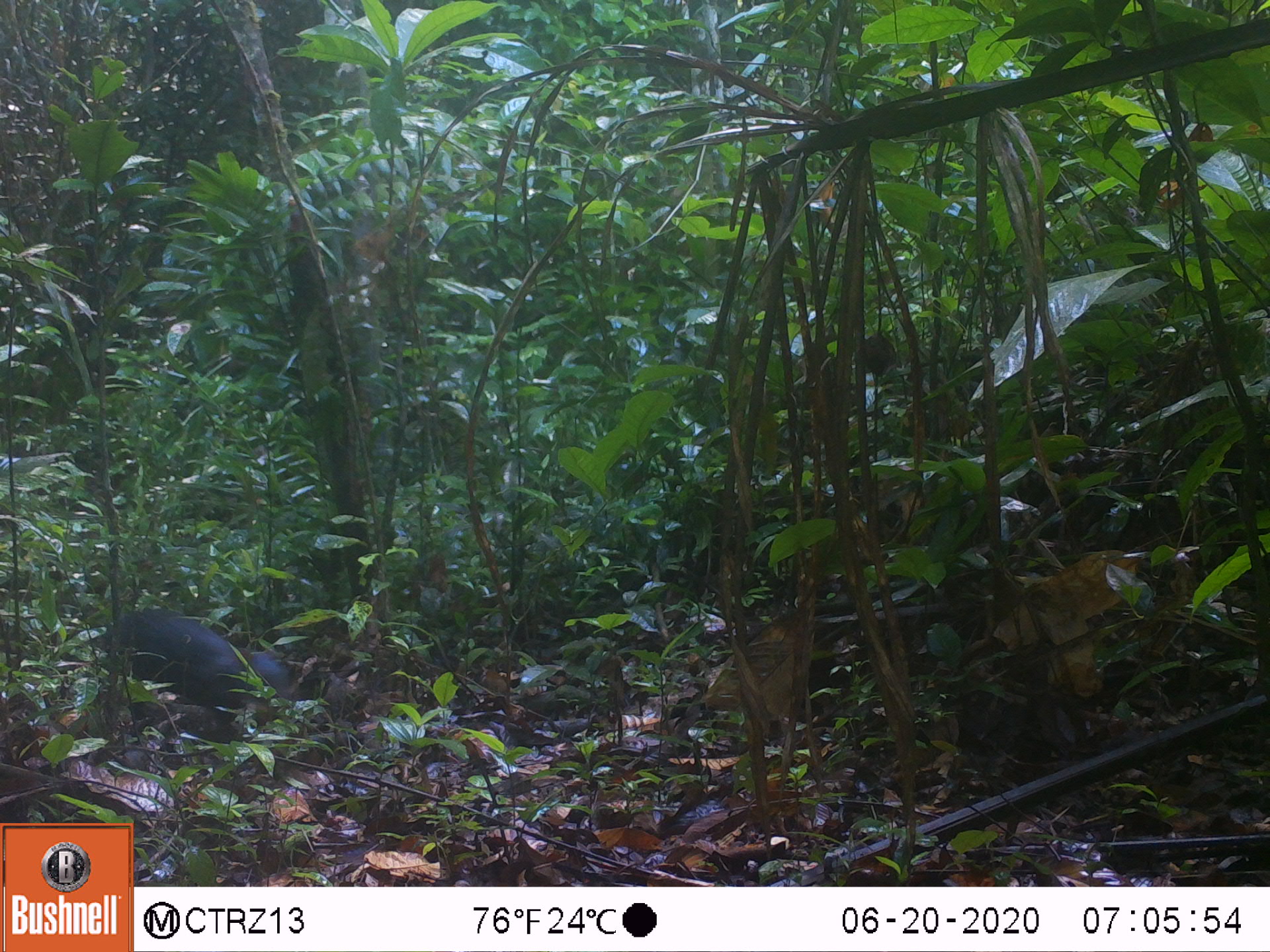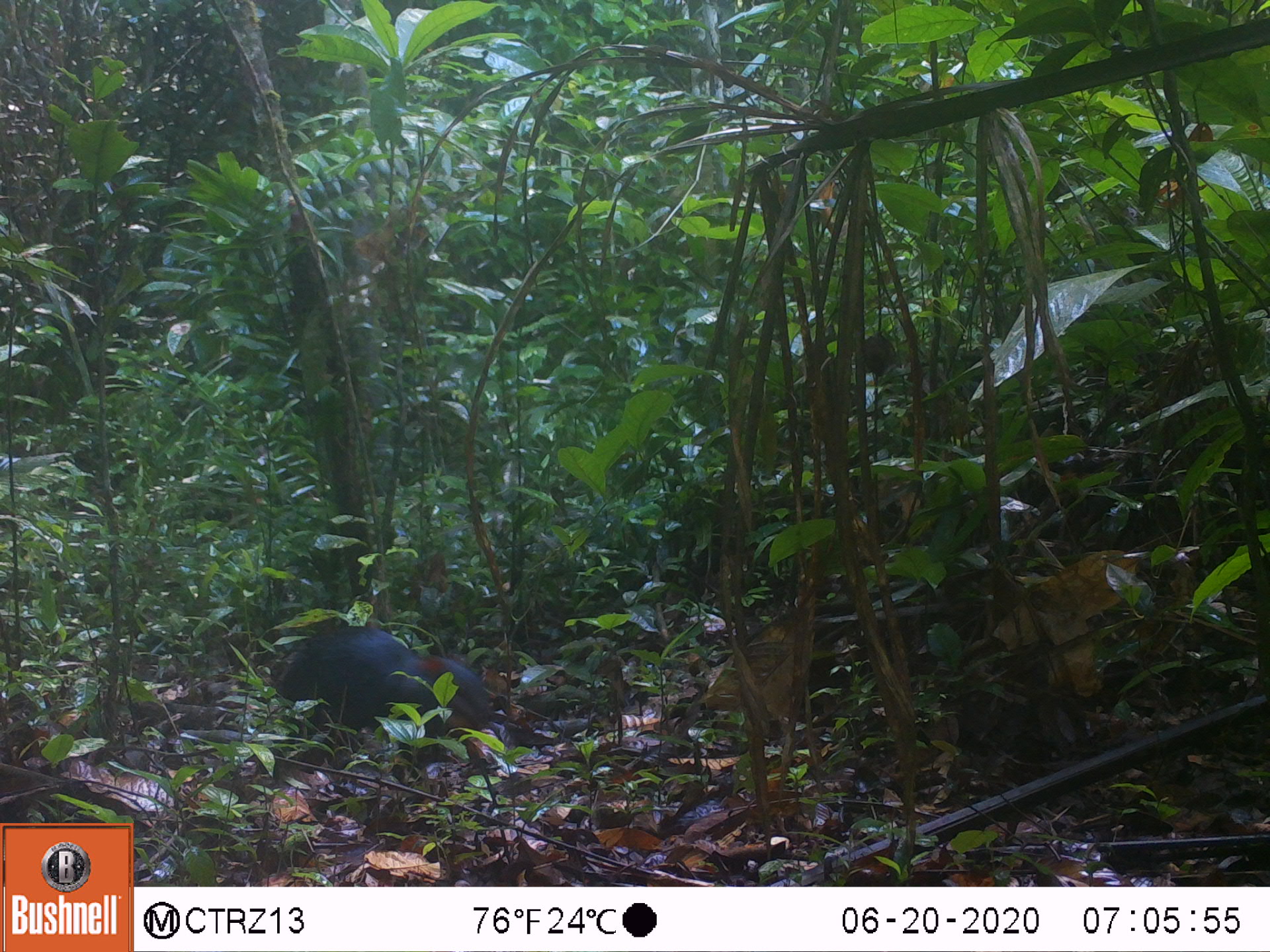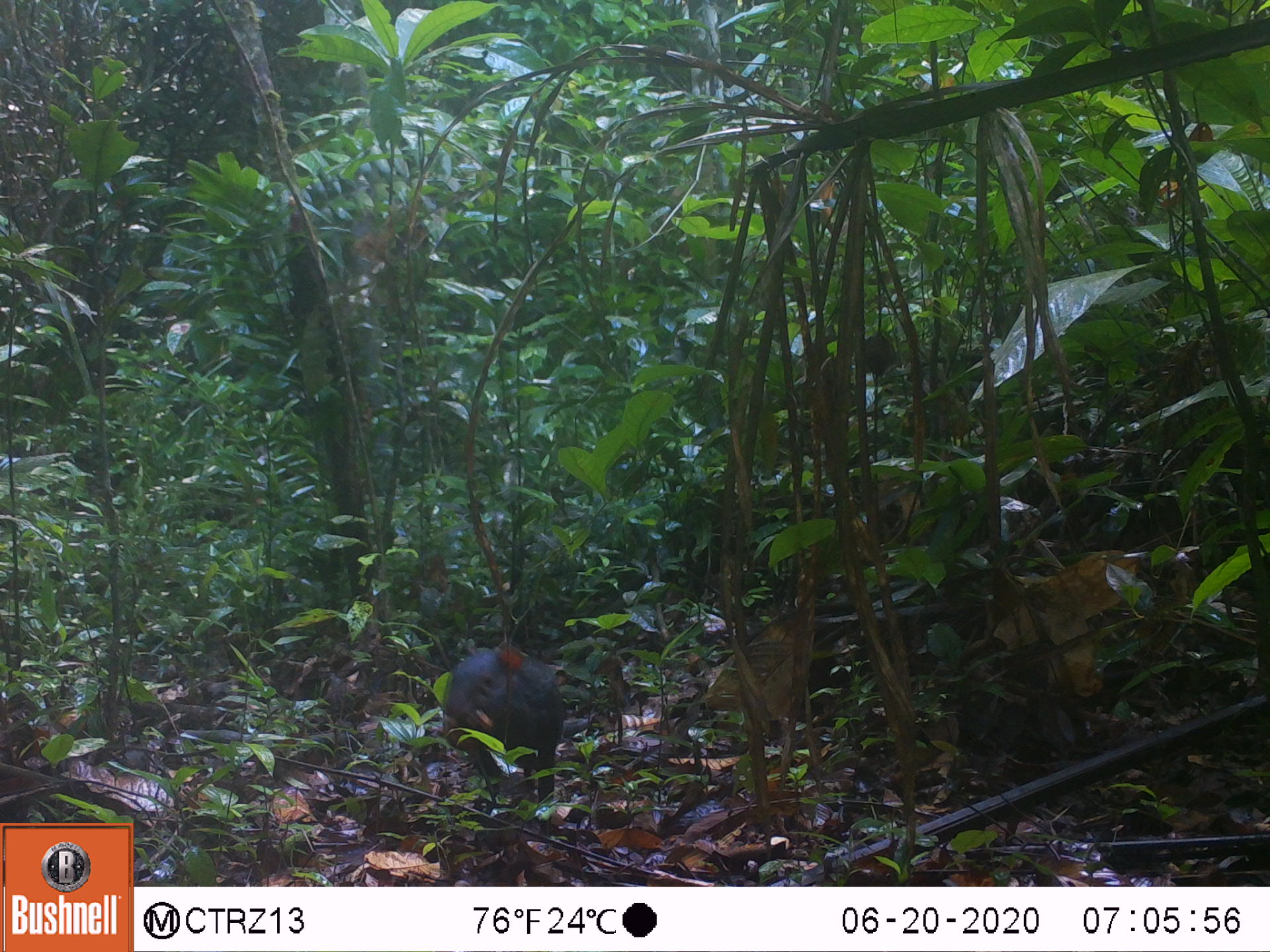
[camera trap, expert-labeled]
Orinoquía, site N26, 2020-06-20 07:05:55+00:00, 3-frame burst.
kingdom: Animalia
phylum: Chordata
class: Mammalia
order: Rodentia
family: Dasyproctidae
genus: Dasyprocta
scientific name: Dasyprocta fuliginosa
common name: black agouti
Black agouti (Dasyprocta fuliginosa).